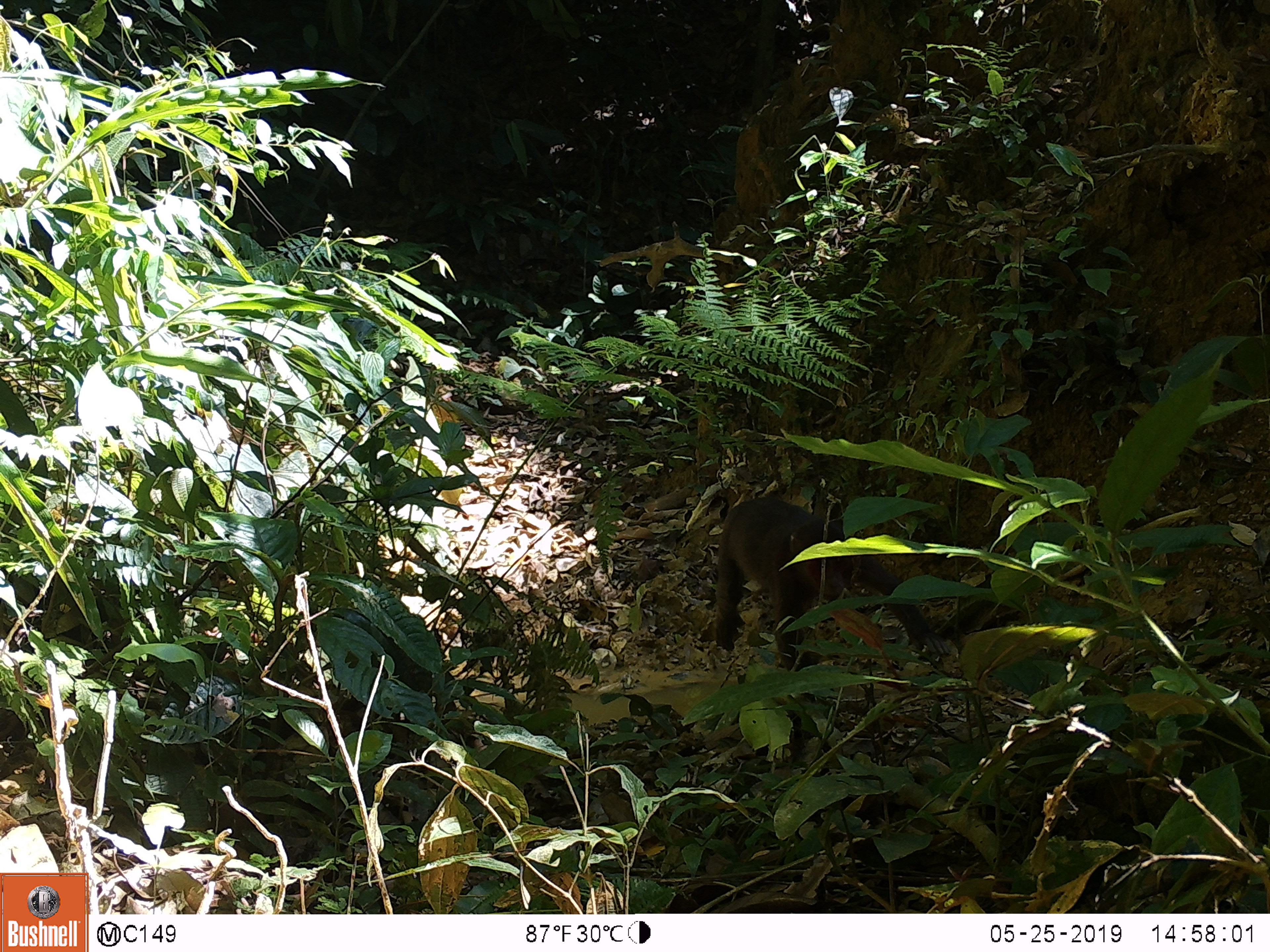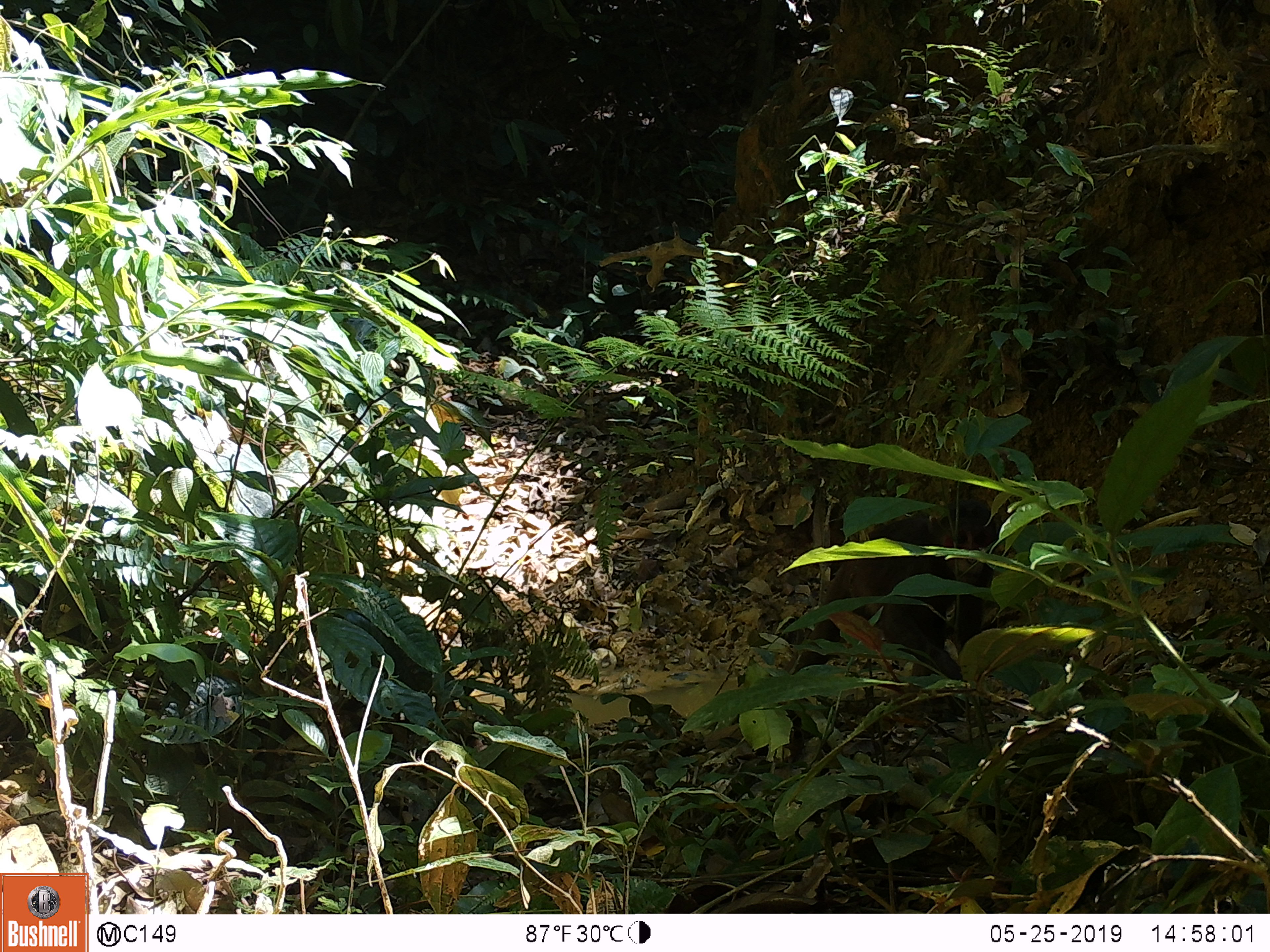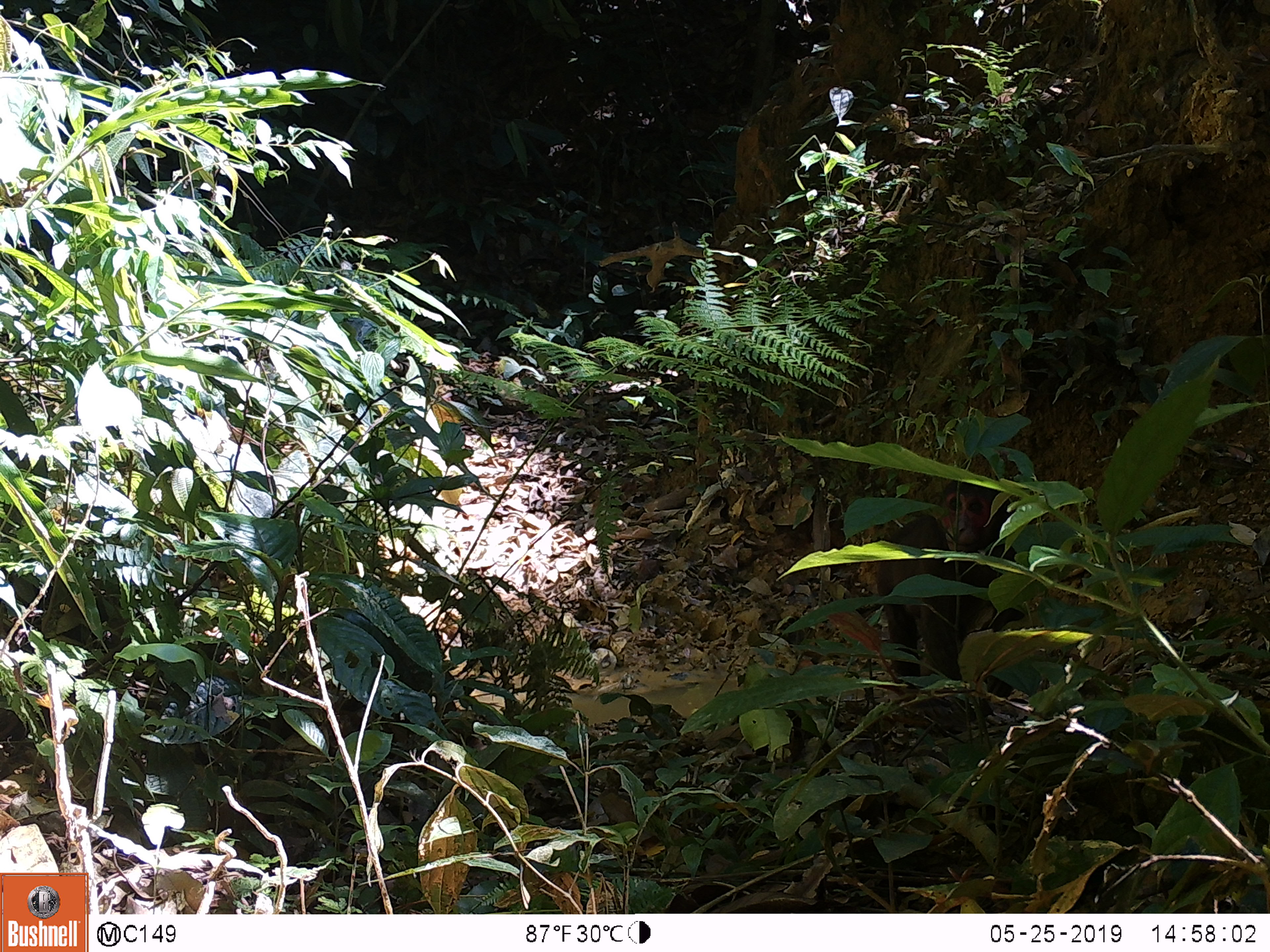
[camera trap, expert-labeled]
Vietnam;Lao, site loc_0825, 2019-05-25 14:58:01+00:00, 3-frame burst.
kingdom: Animalia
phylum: Chordata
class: Mammalia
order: Primates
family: Cercopithecidae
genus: Macaca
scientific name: Macaca arctoides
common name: stump-tailed macaque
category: stump tailed macaque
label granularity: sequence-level